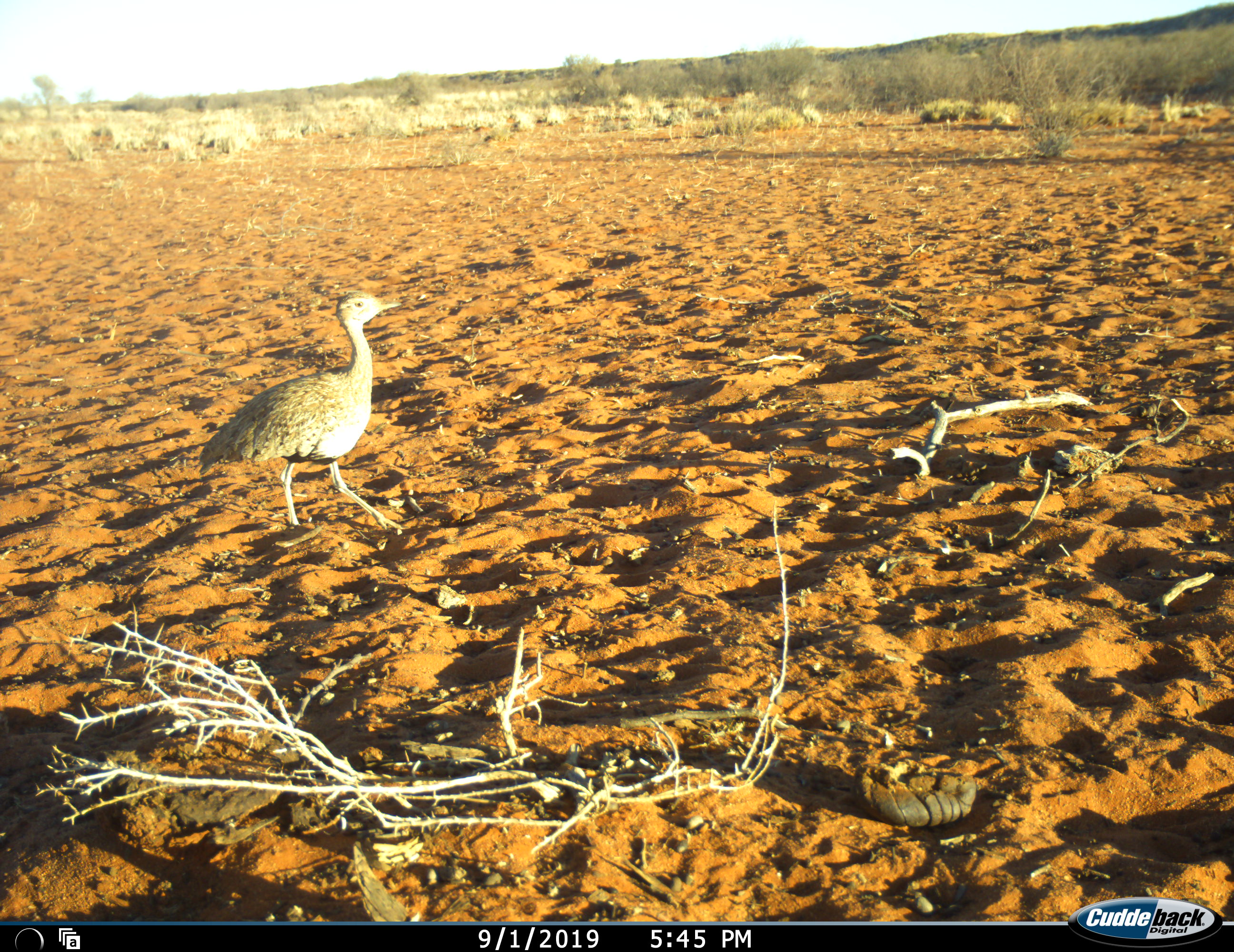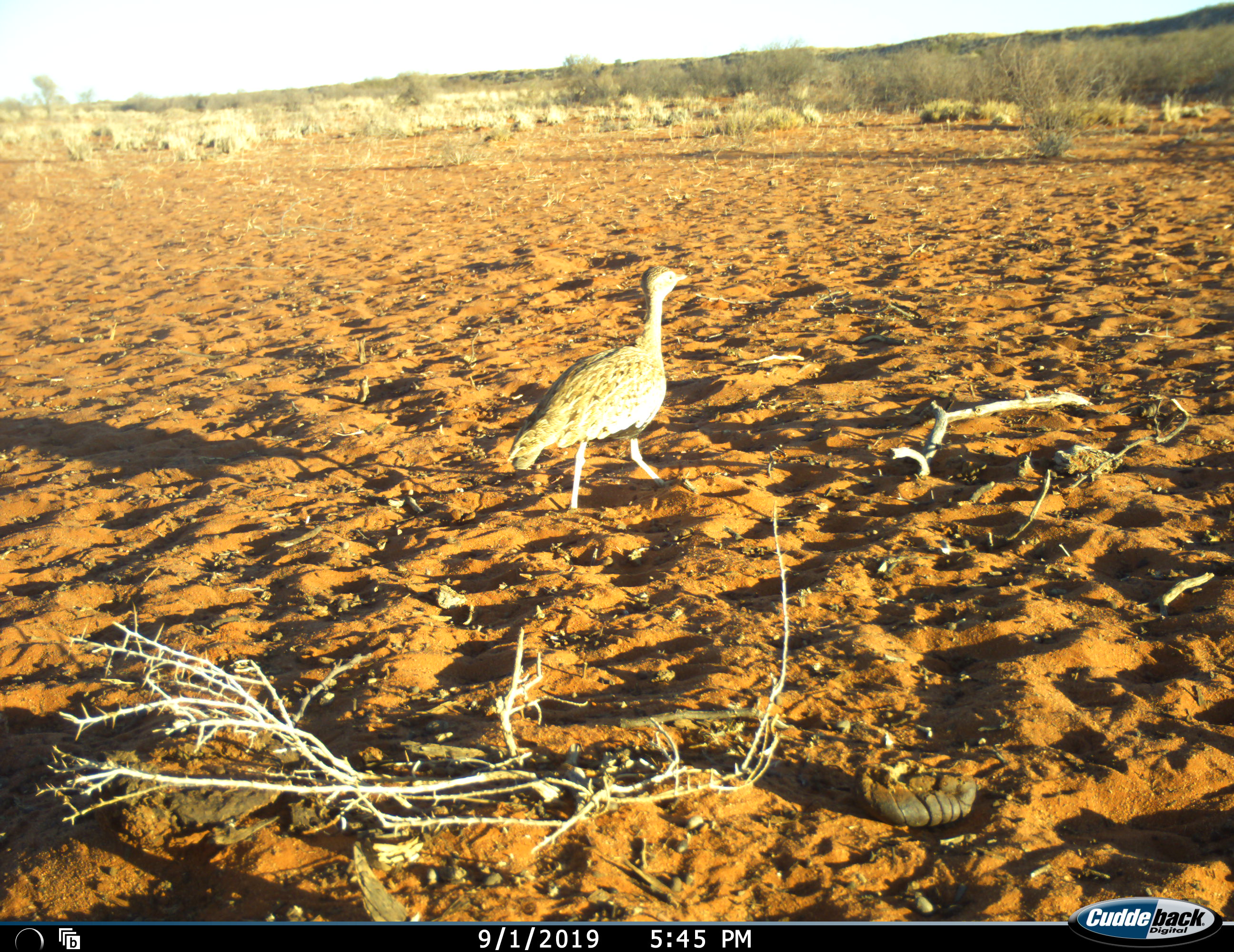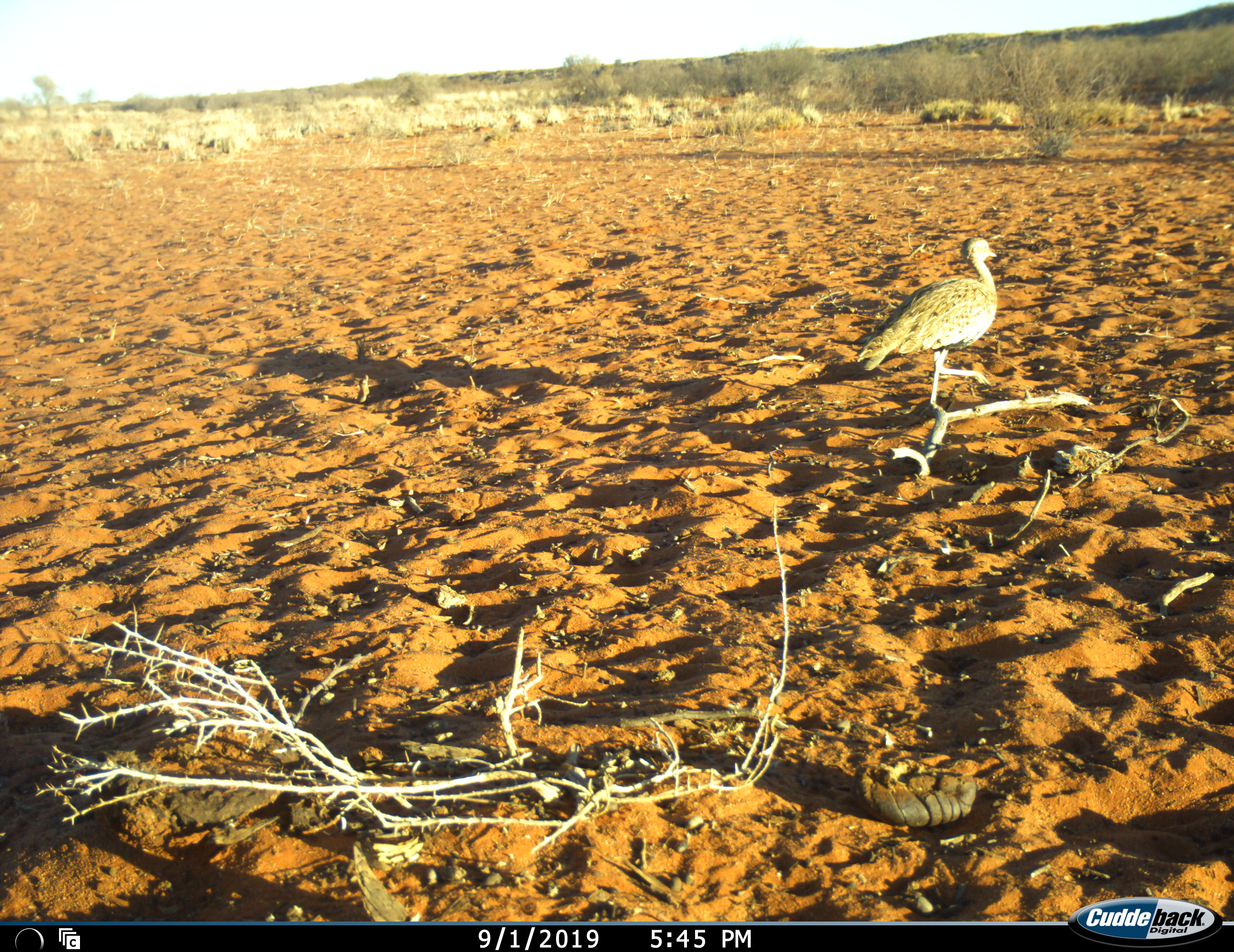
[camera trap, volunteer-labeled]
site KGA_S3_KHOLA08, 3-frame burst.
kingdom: Animalia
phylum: Chordata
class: Aves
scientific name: Aves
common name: bird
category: birdother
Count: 1.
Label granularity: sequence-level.